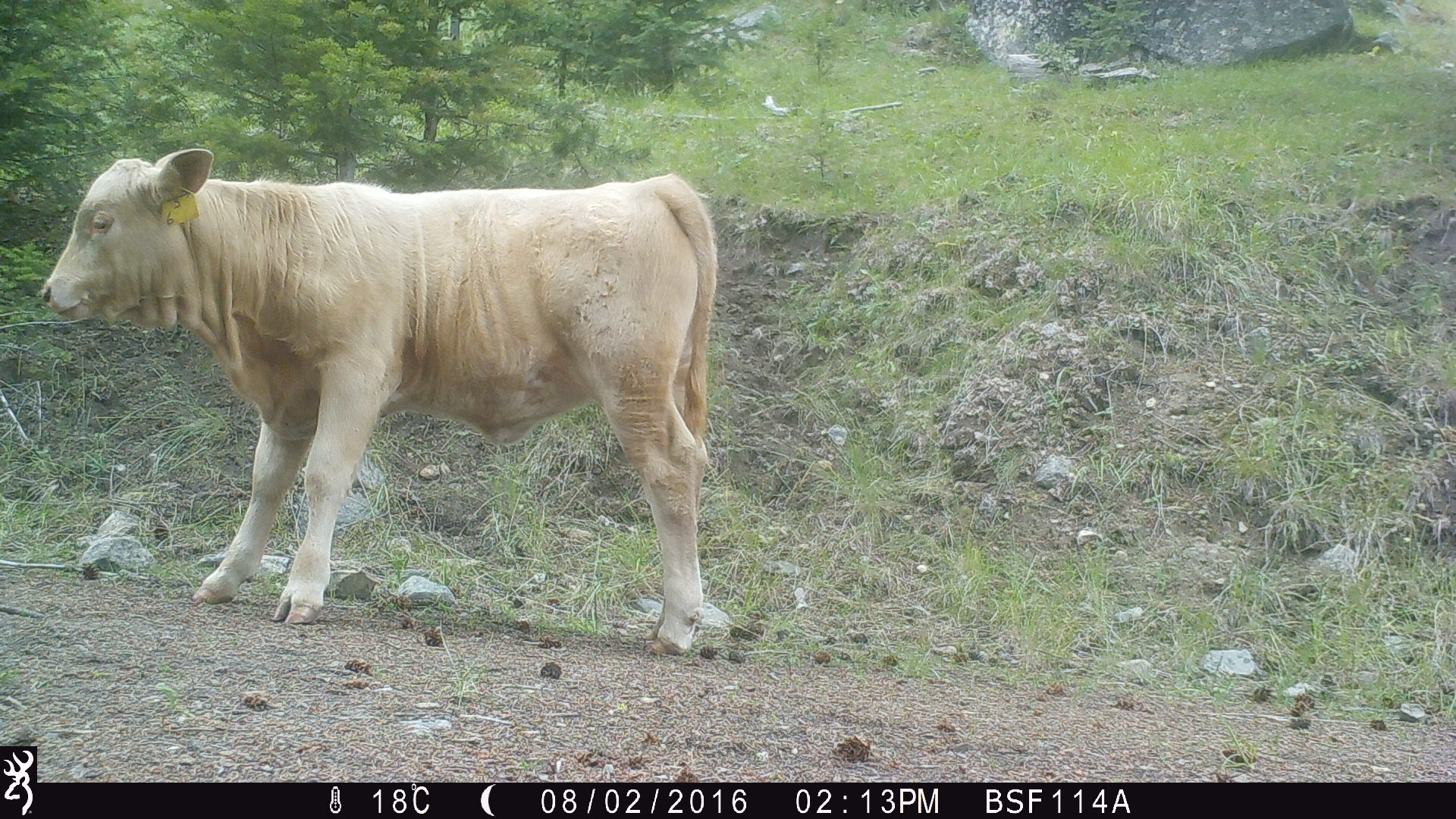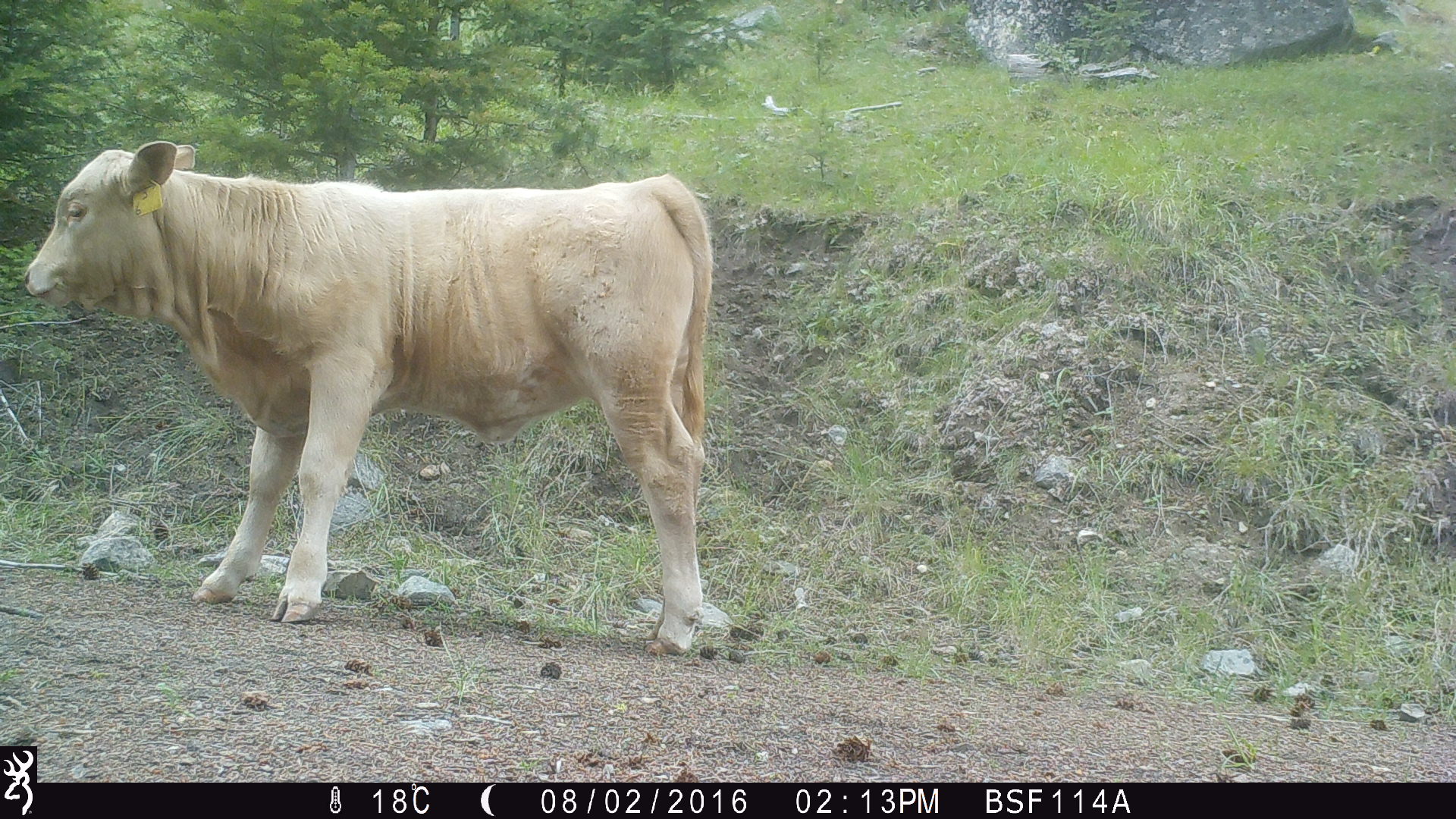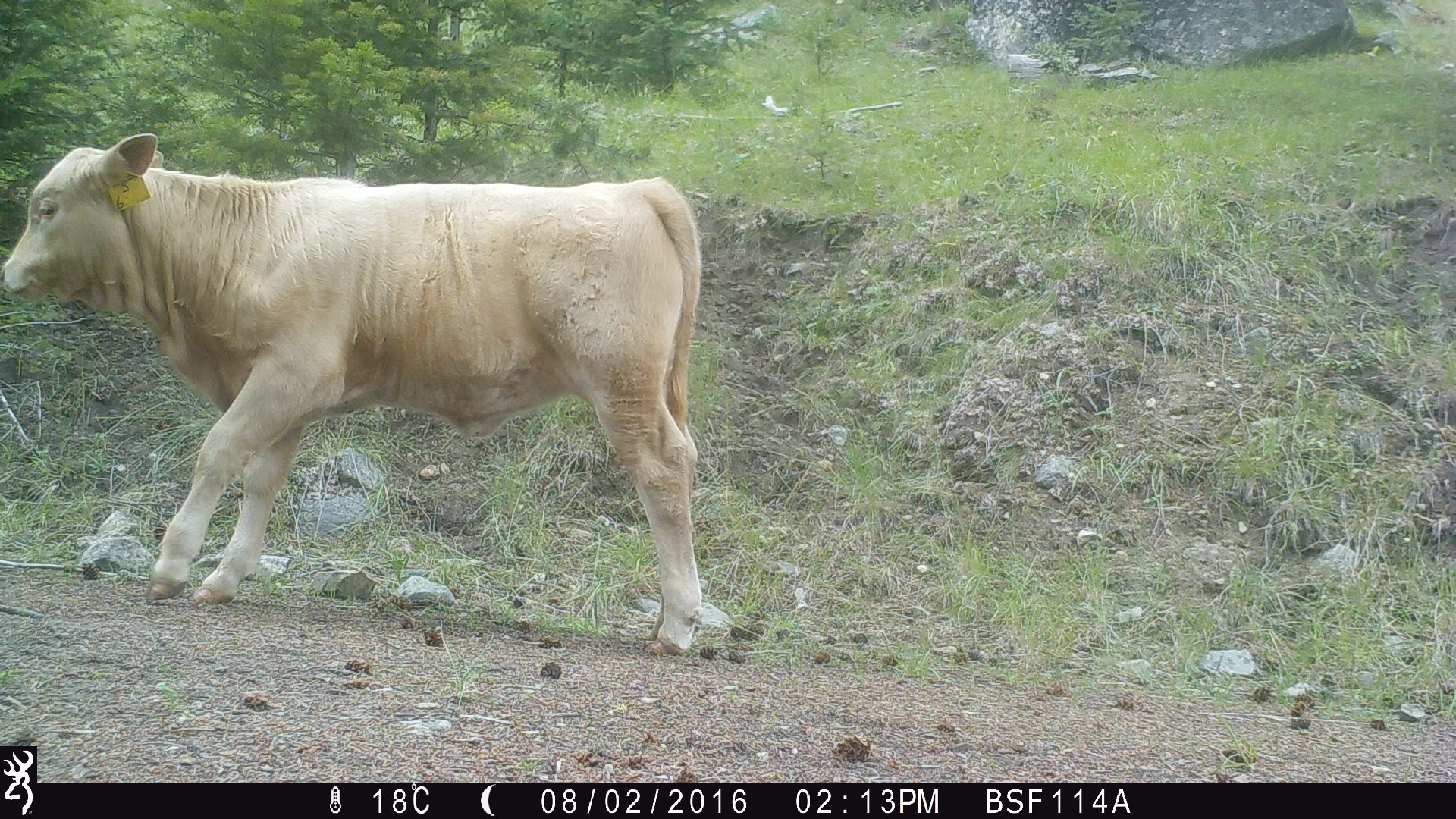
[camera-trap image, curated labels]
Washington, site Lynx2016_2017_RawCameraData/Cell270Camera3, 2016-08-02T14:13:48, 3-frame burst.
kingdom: Animalia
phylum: Chordata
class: Mammalia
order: Artiodactyla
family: Bovidae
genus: Bos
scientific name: Bos taurus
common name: domestic cattle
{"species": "domestic cattle (Bos taurus)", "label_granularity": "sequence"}